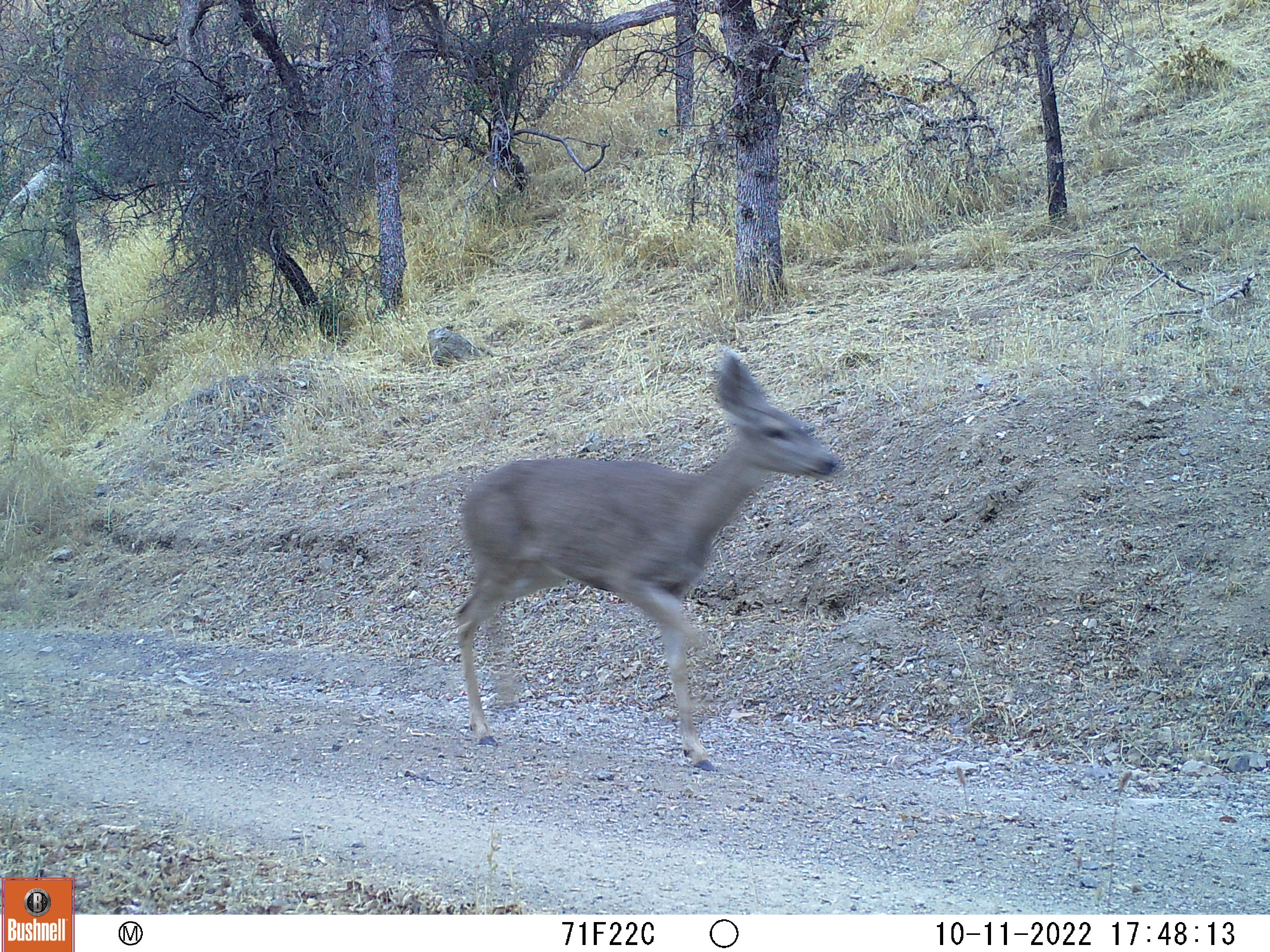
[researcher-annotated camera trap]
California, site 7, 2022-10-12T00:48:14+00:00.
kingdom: Animalia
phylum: Chordata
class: Mammalia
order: Artiodactyla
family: Cervidae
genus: Odocoileus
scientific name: Odocoileus hemionus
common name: mule deer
Mule deer (Odocoileus hemionus).